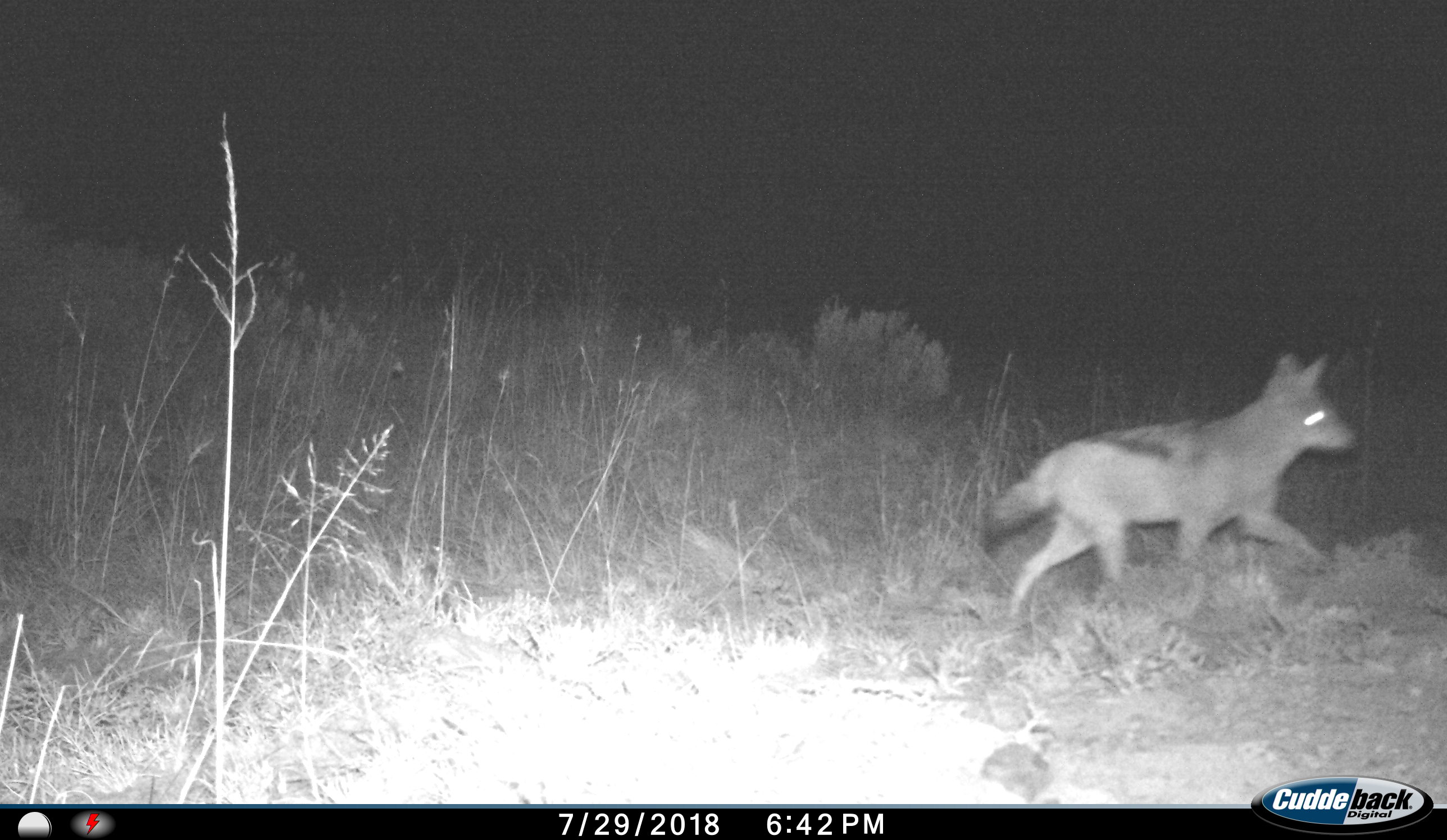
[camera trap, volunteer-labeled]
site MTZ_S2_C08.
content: unidentified animal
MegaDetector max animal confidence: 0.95